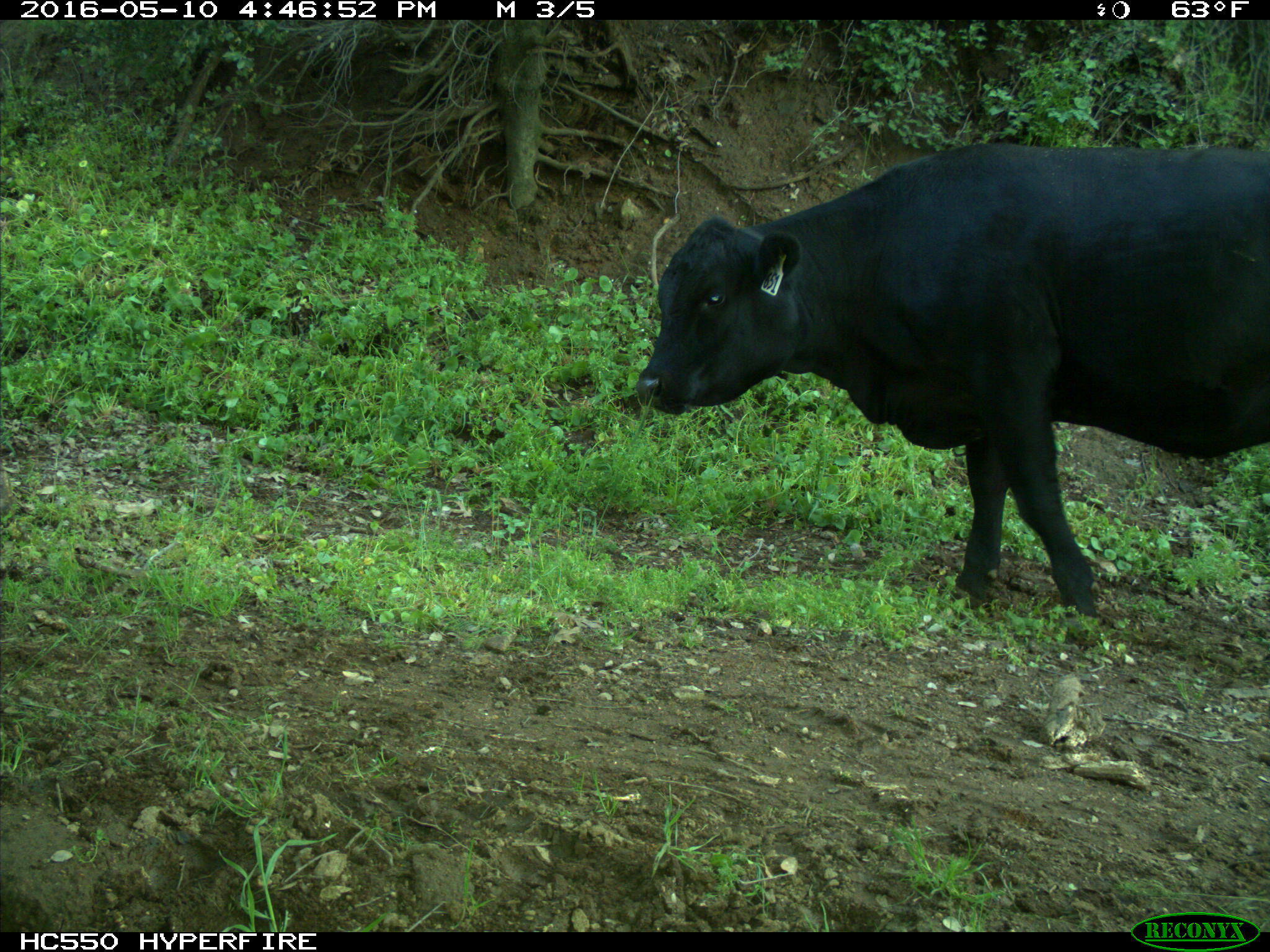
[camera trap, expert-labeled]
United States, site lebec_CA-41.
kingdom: Animalia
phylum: Chordata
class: Mammalia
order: Artiodactyla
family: Bovidae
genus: Bos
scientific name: Bos taurus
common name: domestic cow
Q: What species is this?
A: Bos taurus (domestic cow).